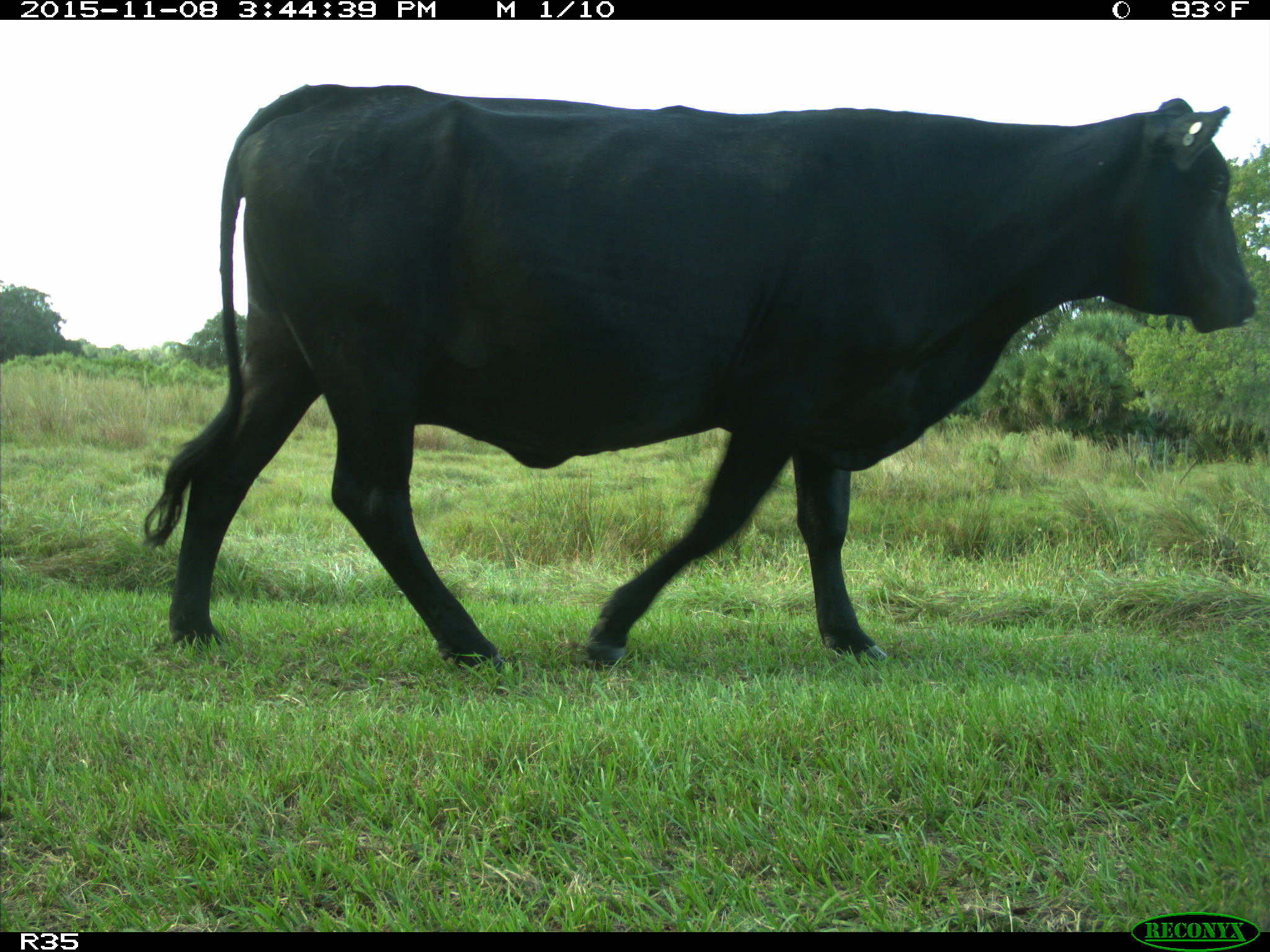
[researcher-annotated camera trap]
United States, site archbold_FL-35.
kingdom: Animalia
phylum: Chordata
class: Mammalia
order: Artiodactyla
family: Bovidae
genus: Bos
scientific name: Bos taurus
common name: domestic cow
Bos taurus (domestic cow).